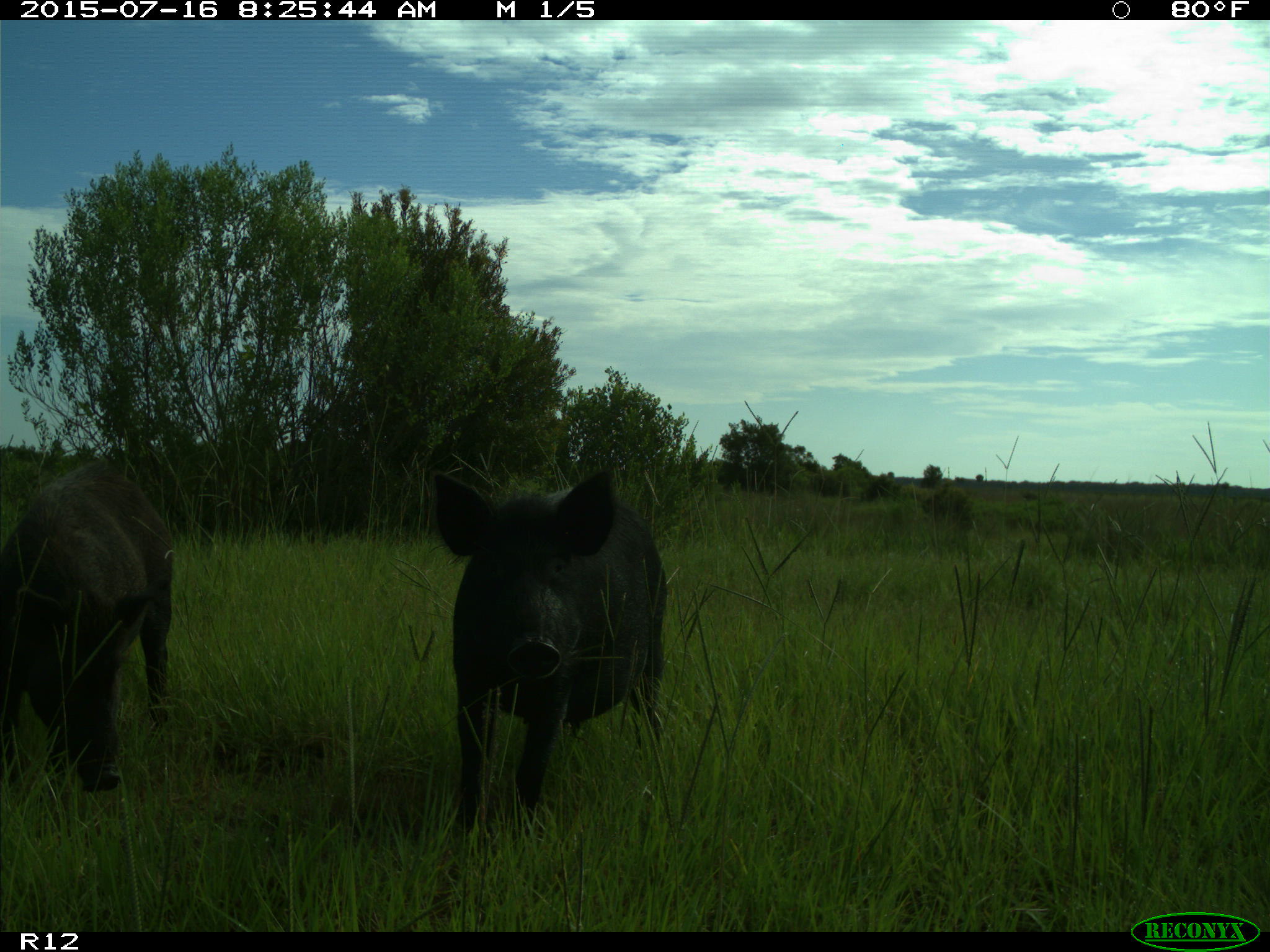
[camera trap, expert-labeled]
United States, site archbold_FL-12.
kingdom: Animalia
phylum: Chordata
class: Mammalia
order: Artiodactyla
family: Suidae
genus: Sus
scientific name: Sus scrofa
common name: wild boar